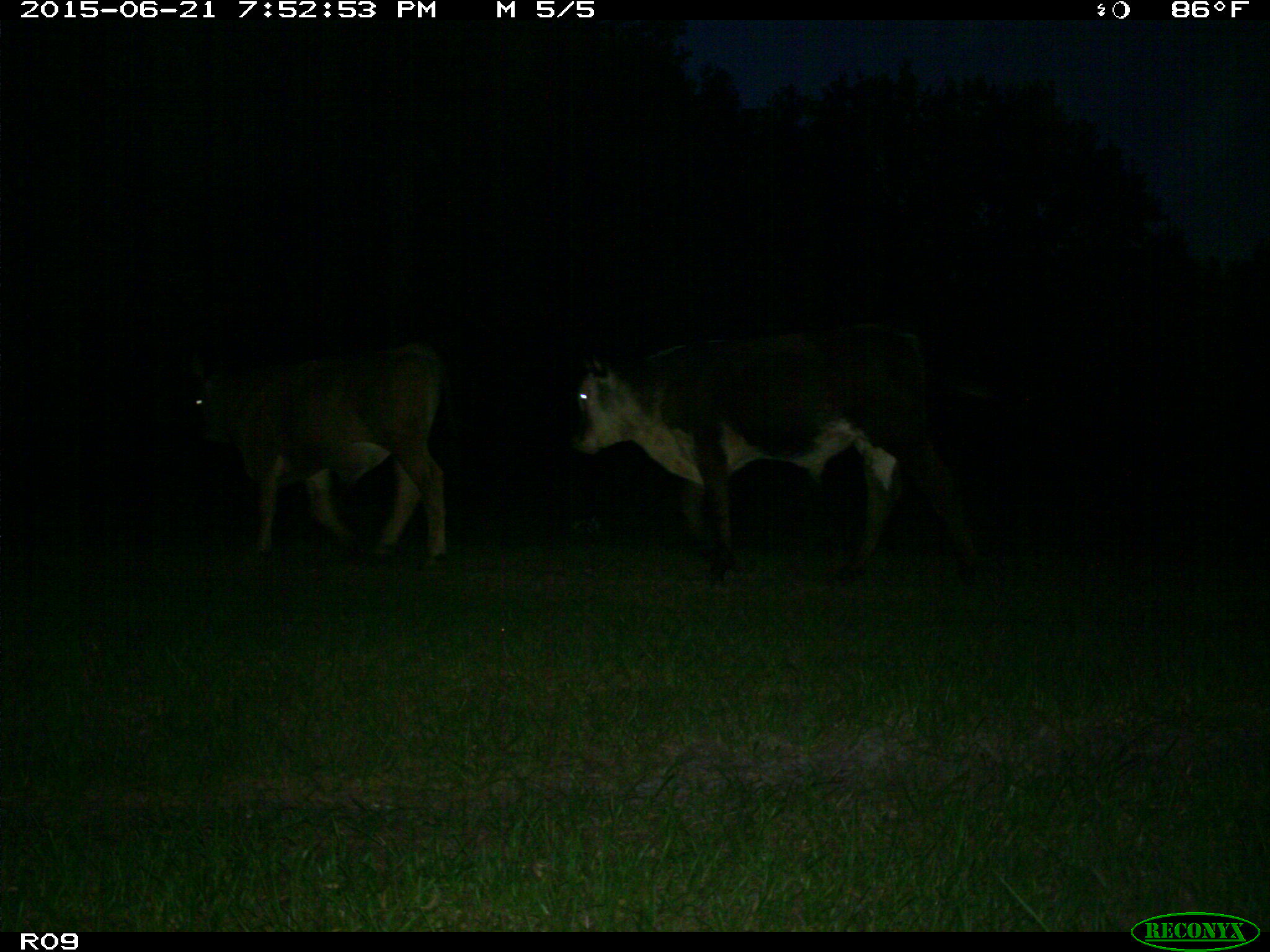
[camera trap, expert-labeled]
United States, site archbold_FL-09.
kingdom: Animalia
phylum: Chordata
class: Mammalia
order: Artiodactyla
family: Bovidae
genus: Bos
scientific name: Bos taurus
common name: domestic cow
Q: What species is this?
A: Bos taurus (domestic cow).